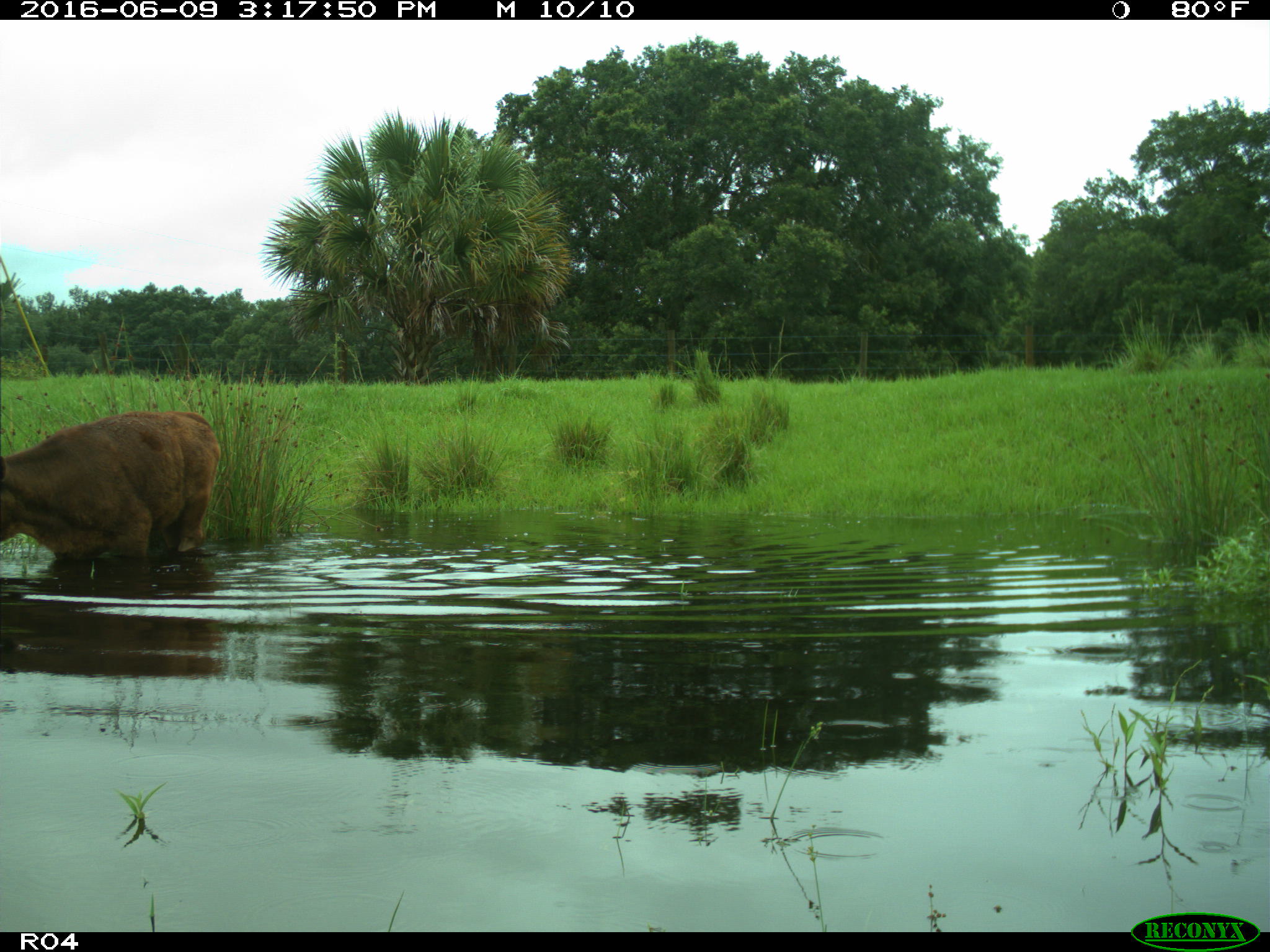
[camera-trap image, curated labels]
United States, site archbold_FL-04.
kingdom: Animalia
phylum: Chordata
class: Mammalia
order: Artiodactyla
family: Bovidae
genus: Bos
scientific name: Bos taurus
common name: domestic cow